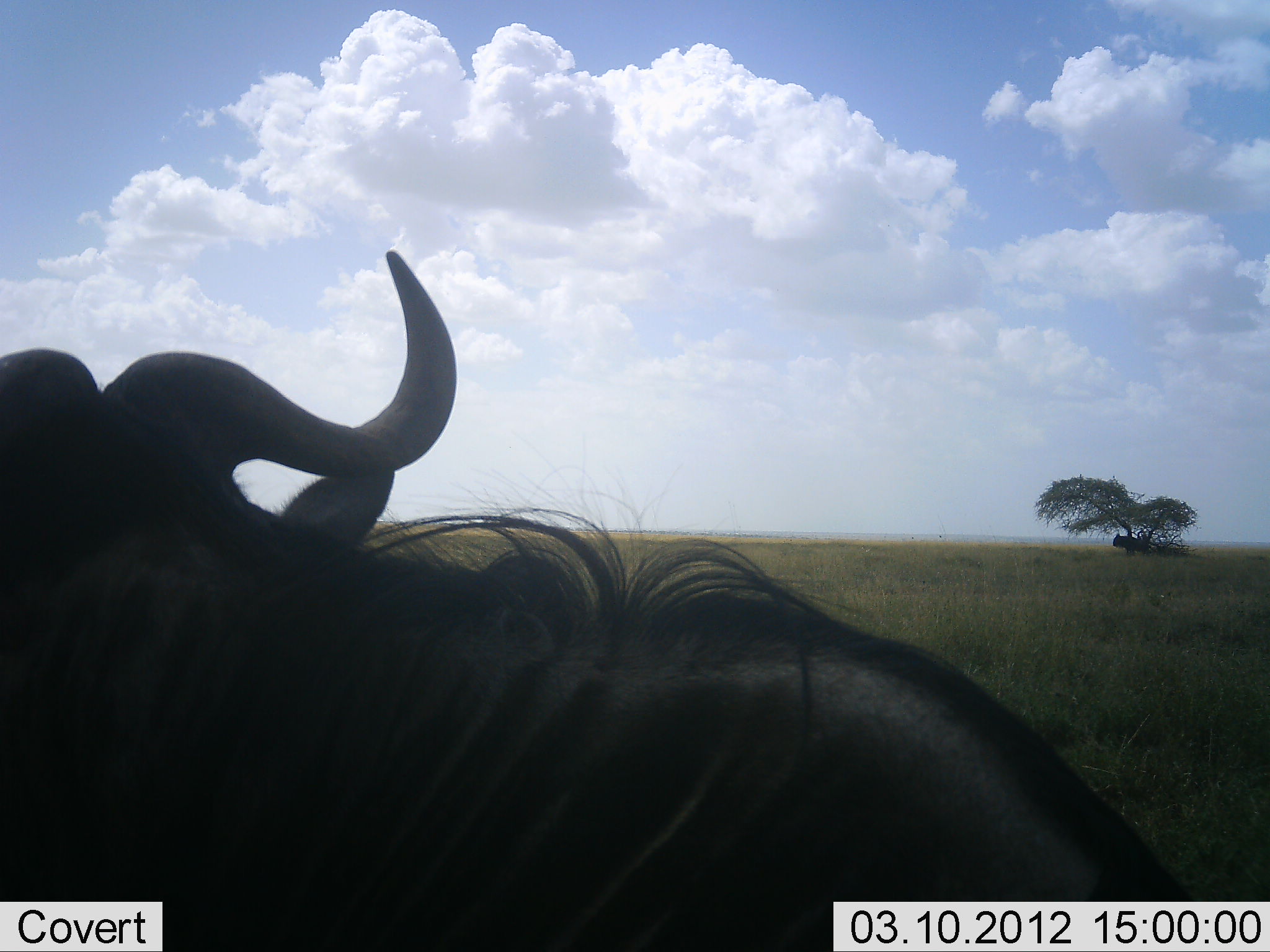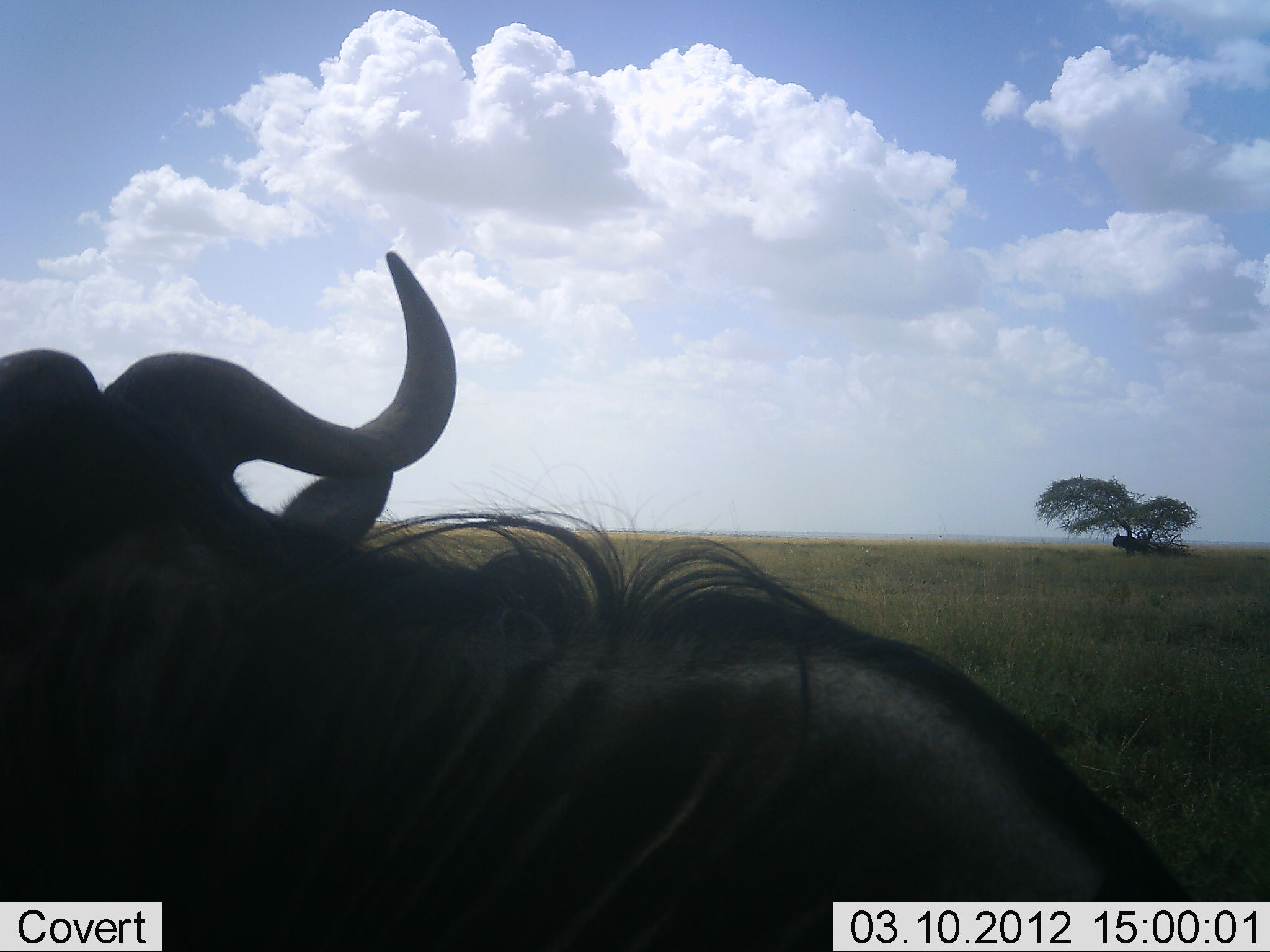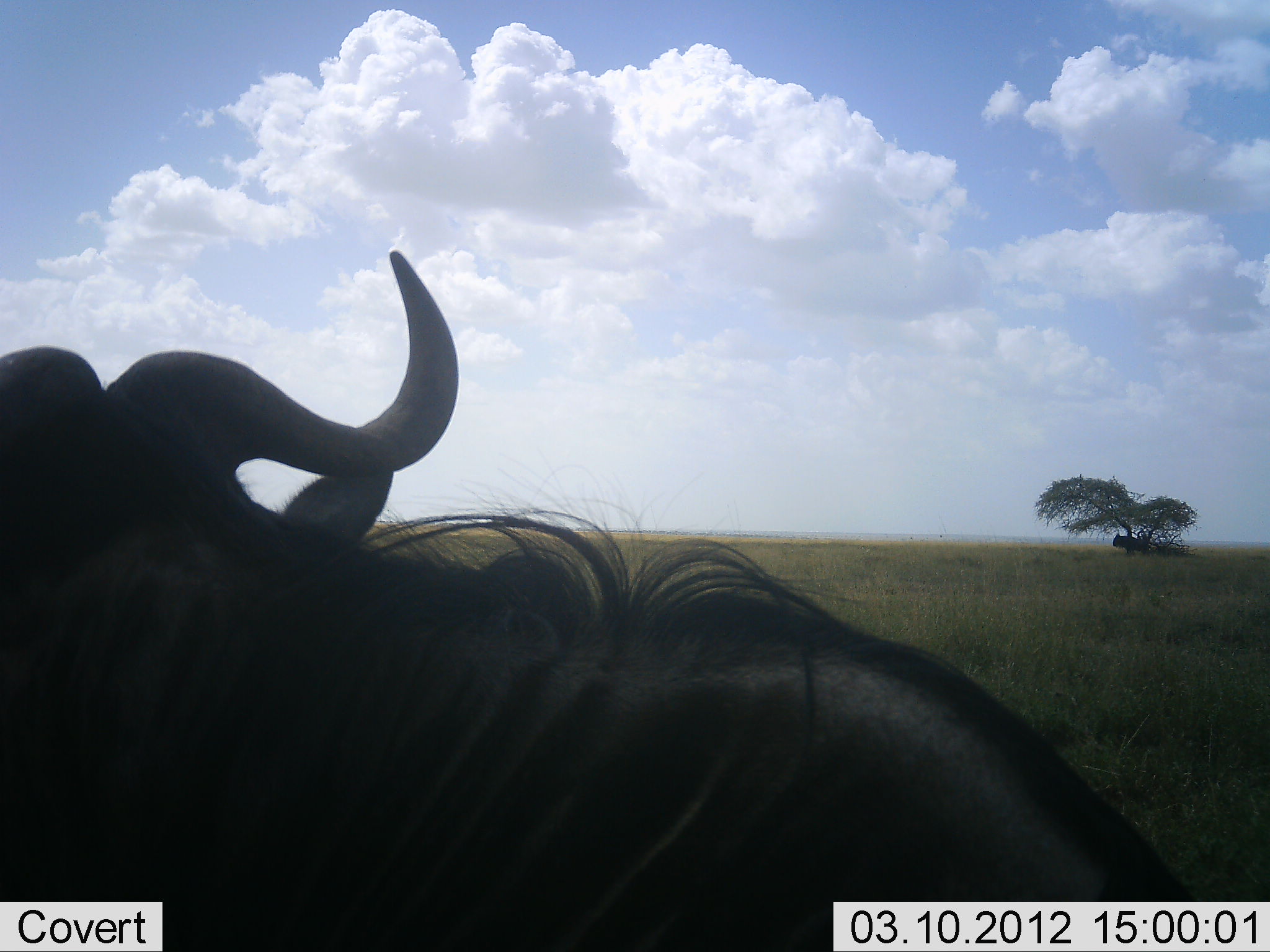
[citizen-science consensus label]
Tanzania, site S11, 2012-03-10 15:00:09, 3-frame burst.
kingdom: Animalia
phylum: Chordata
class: Mammalia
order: Artiodactyla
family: Bovidae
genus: Connochaetes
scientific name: Connochaetes taurinus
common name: blue wildebeest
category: wildebeest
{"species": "wildebeest (blue wildebeest) (Connochaetes taurinus)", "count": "1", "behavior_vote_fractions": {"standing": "56%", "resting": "60%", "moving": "0%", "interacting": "0%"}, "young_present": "0%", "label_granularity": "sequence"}